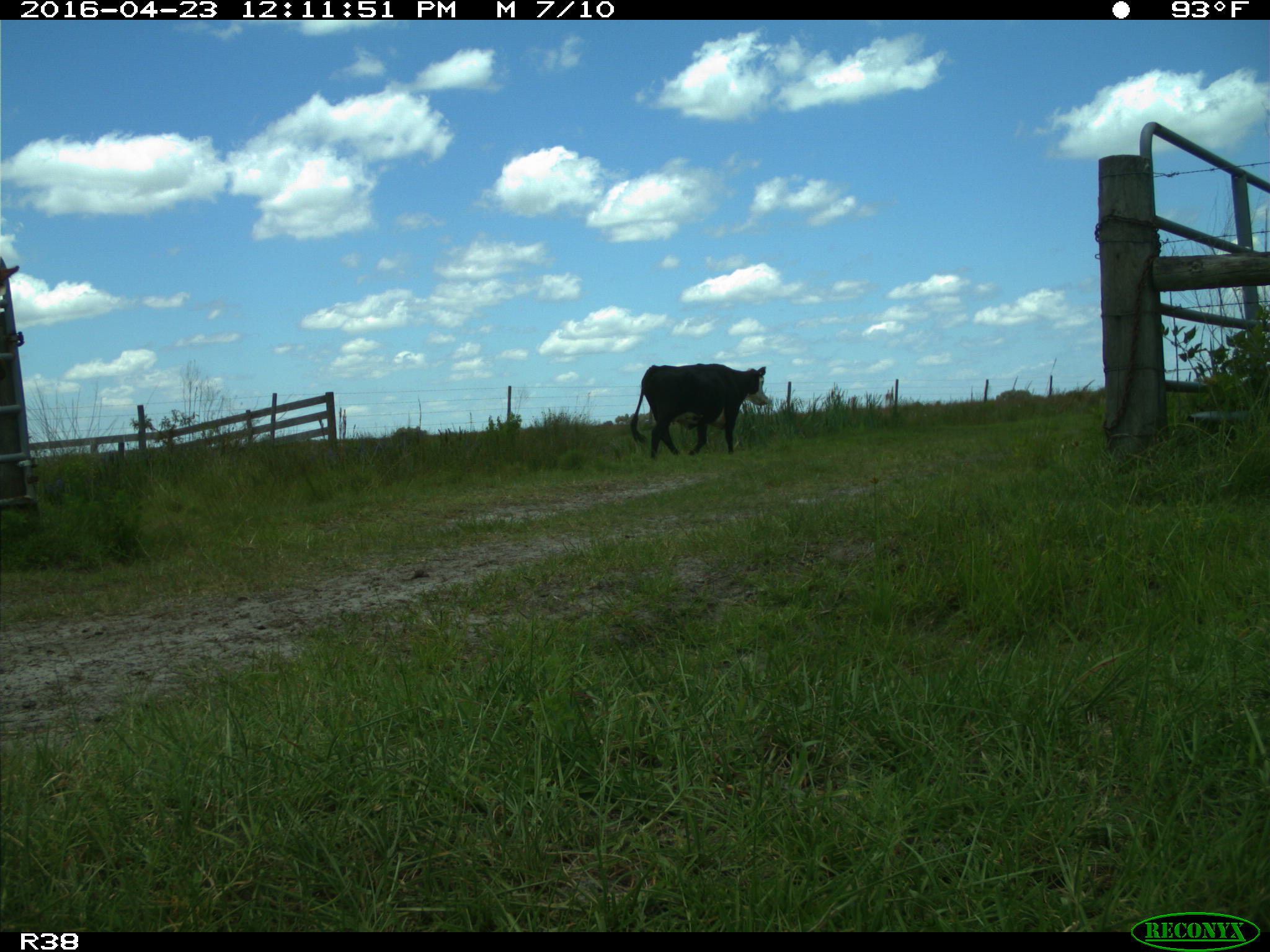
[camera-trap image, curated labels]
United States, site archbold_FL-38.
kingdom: Animalia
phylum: Chordata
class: Mammalia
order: Artiodactyla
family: Bovidae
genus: Bos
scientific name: Bos taurus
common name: domestic cow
Bos taurus (domestic cow).